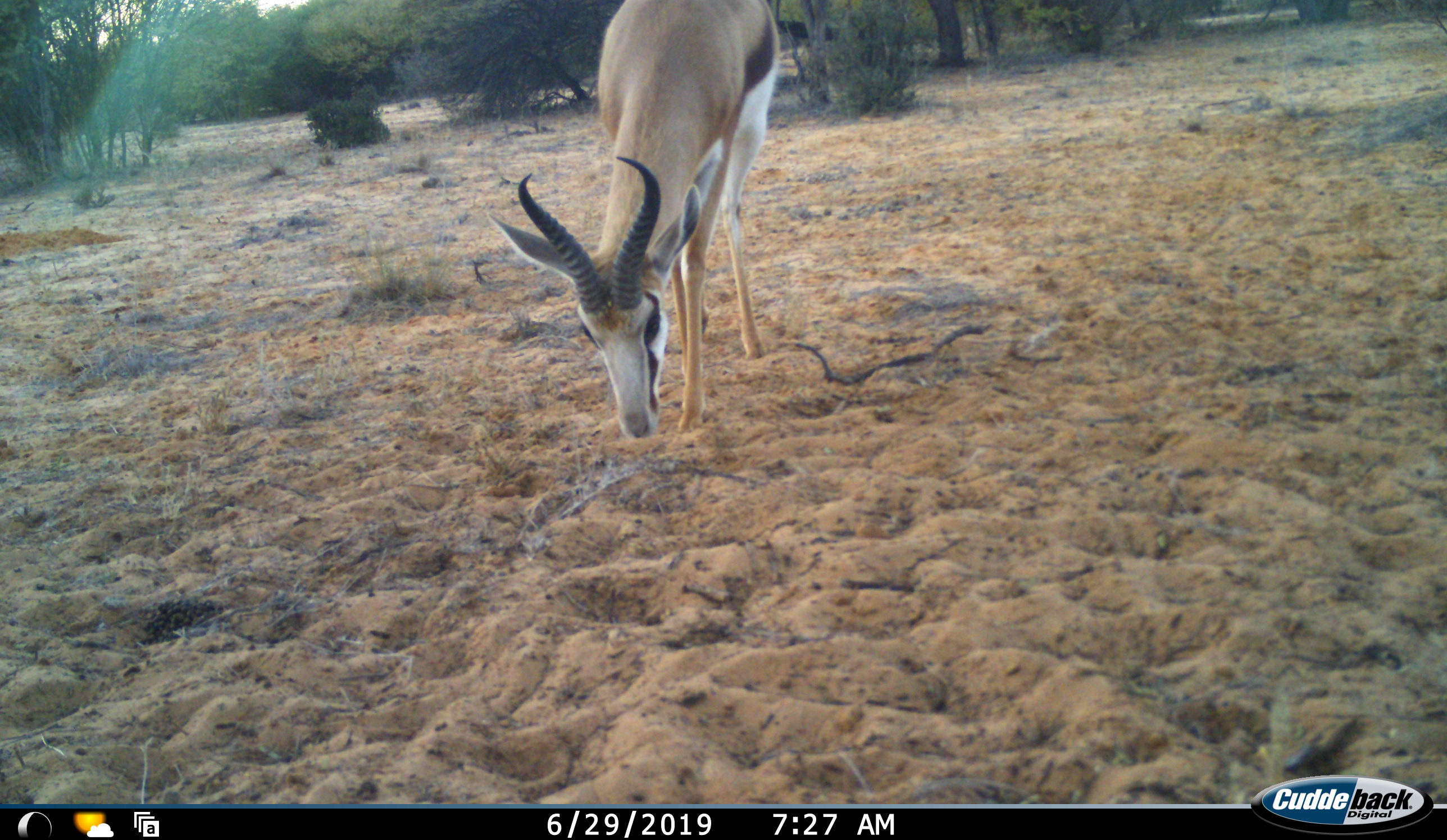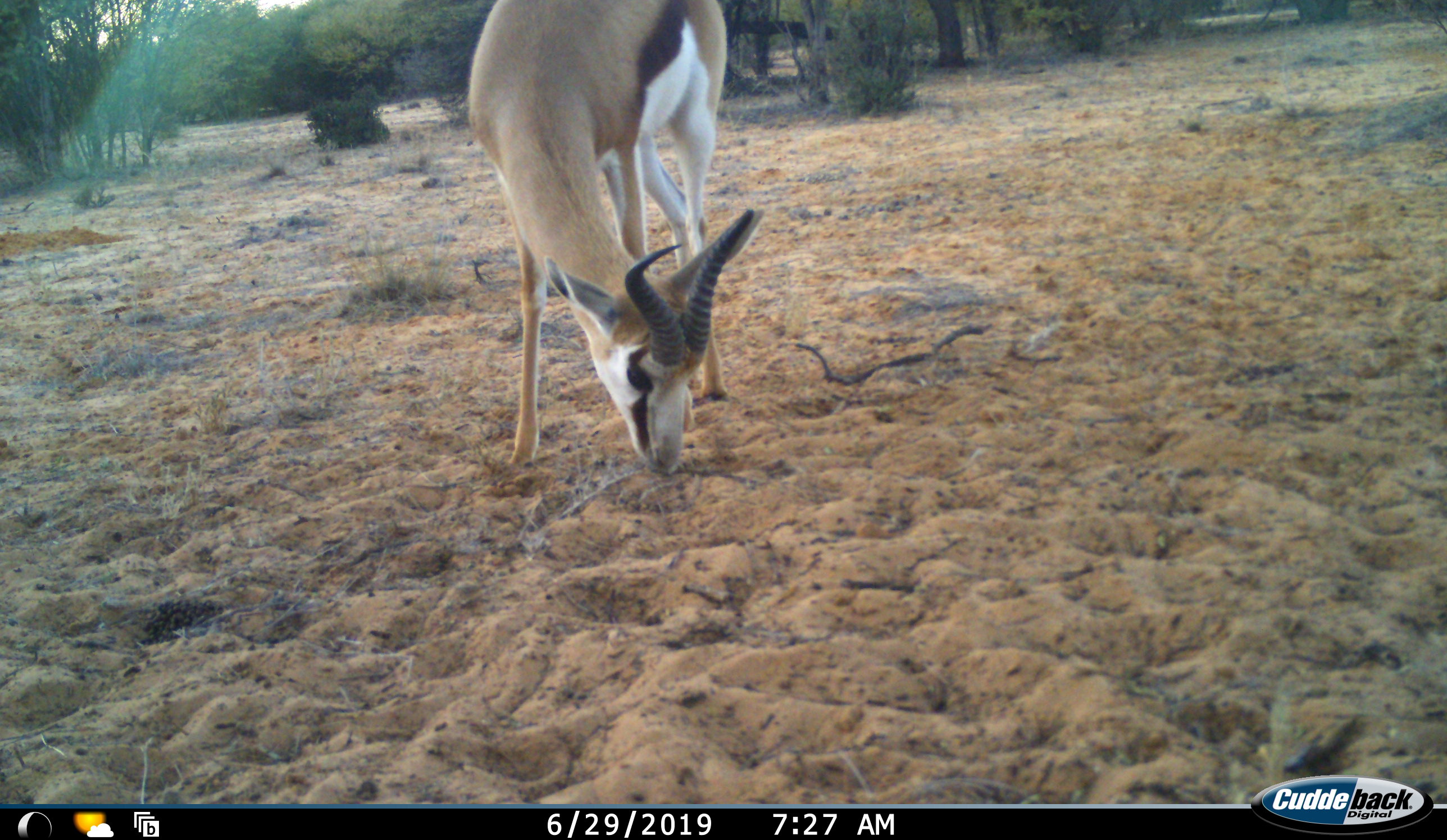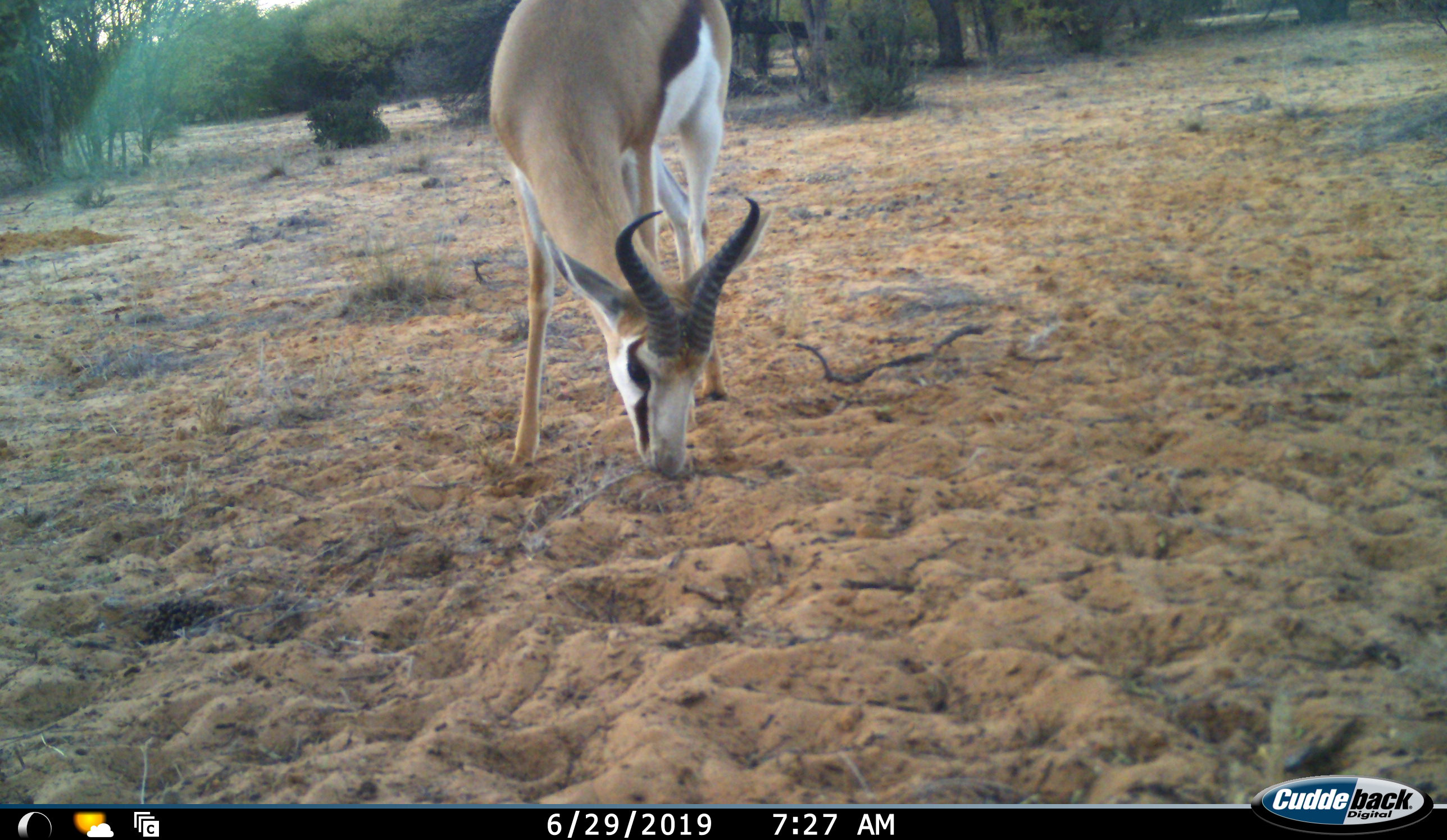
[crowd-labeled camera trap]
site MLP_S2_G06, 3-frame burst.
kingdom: Animalia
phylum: Chordata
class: Mammalia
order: Artiodactyla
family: Bovidae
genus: Antidorcas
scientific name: Antidorcas marsupialis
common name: springbok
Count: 1.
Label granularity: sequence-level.